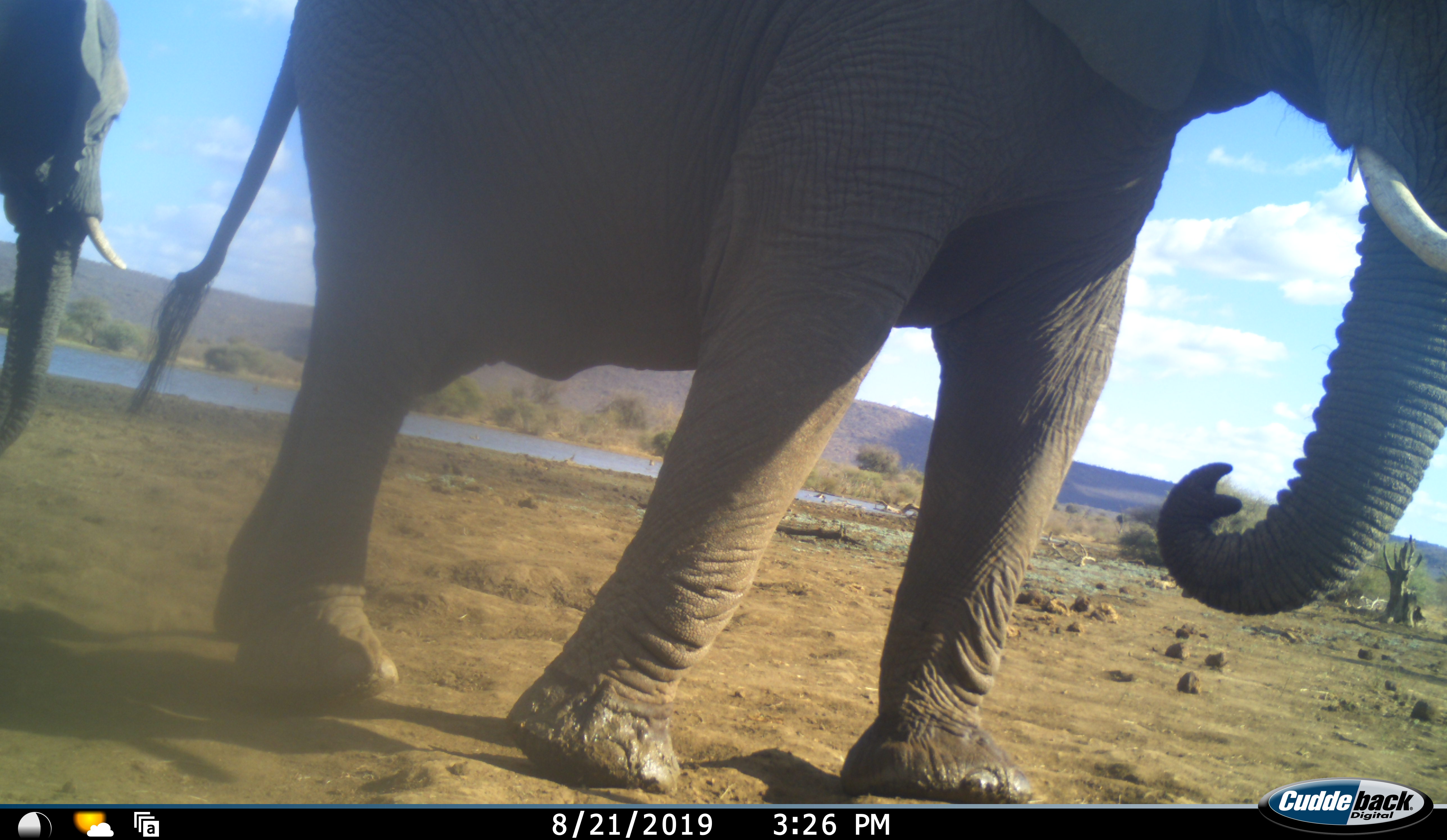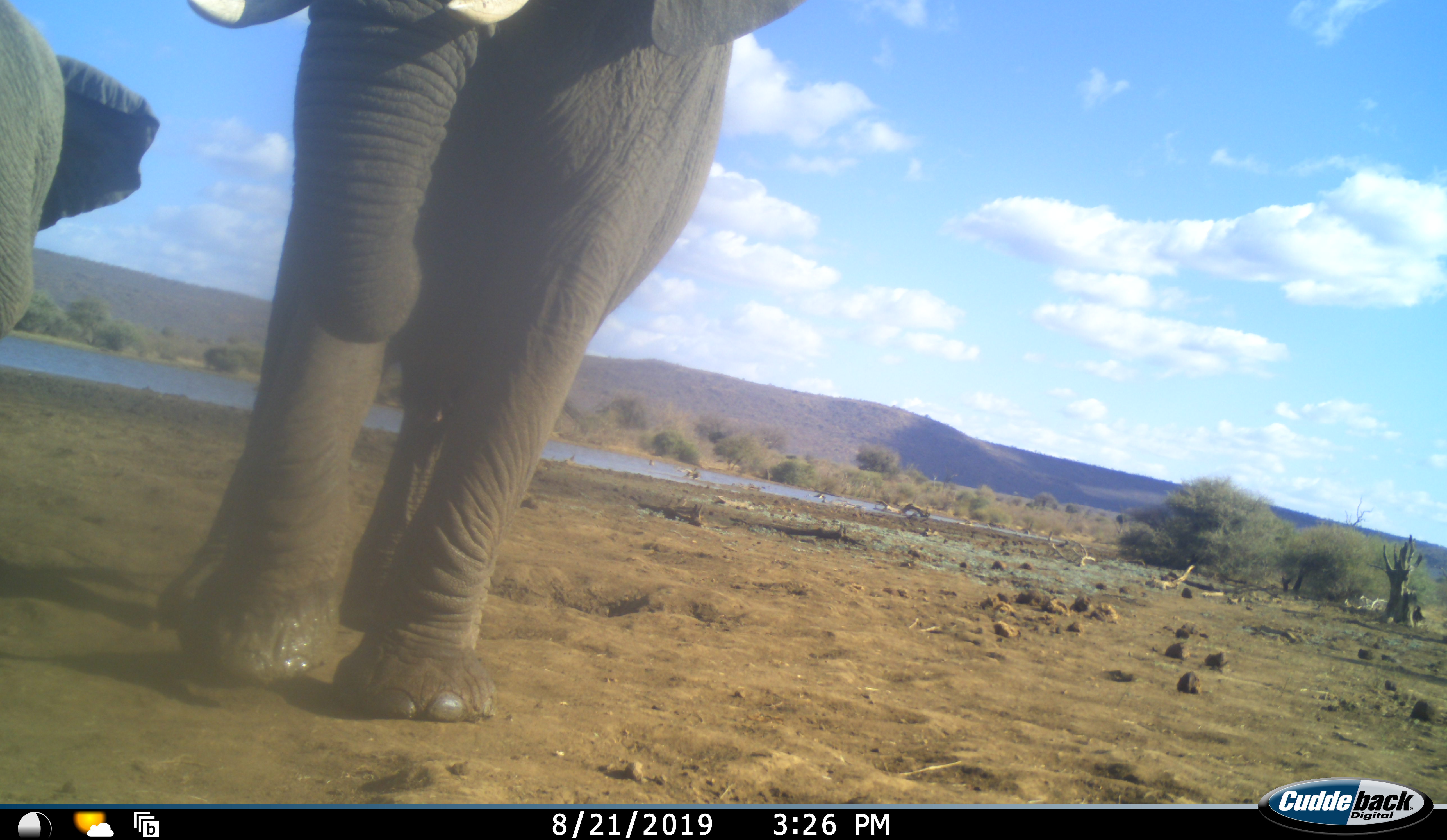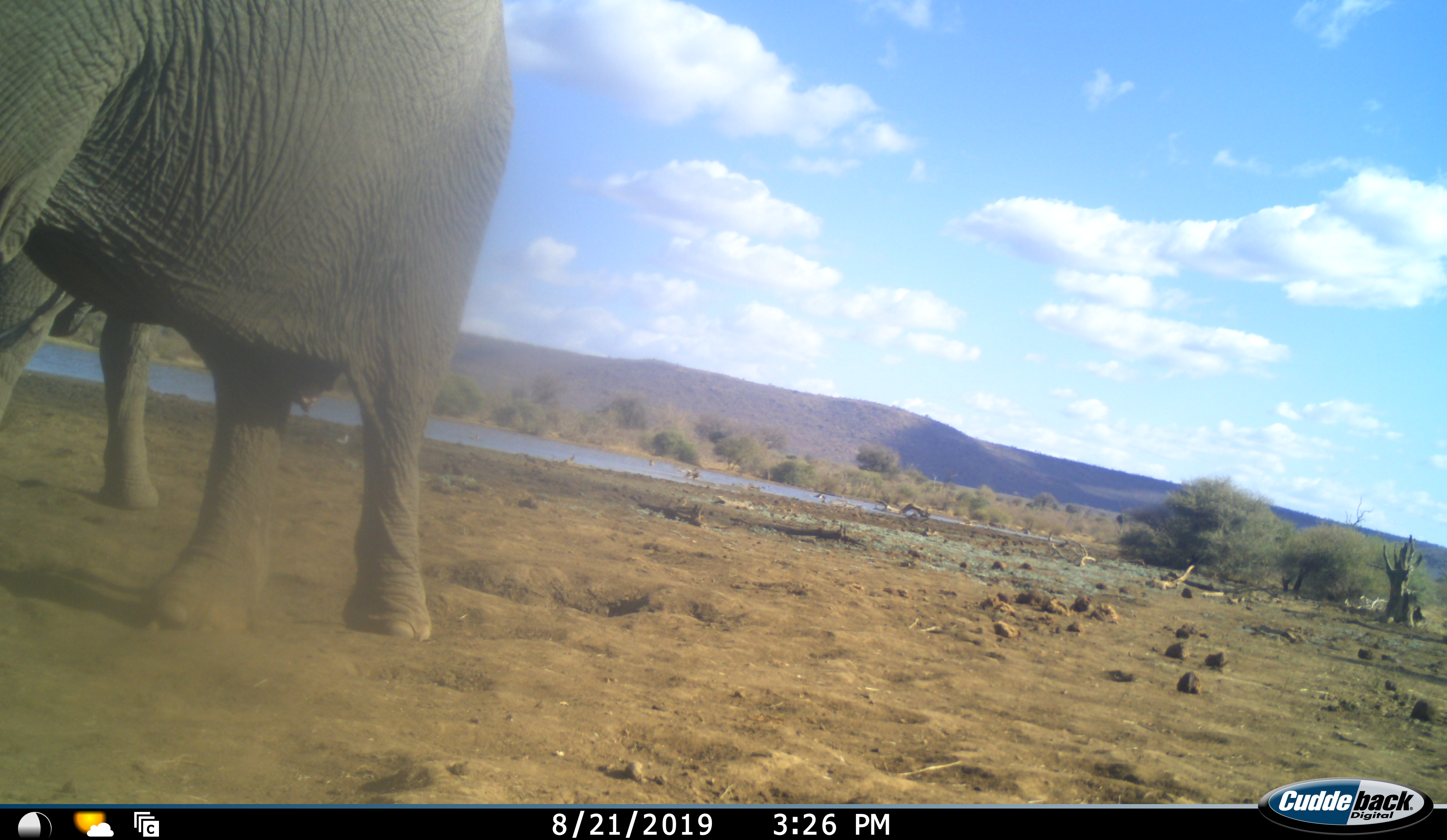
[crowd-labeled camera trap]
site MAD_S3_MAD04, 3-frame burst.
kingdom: Animalia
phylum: Chordata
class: Mammalia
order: Proboscidea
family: Elephantidae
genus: Loxodonta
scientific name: Loxodonta africana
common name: african bush elephant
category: elephant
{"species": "elephant (african bush elephant) (Loxodonta africana)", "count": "2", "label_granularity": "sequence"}